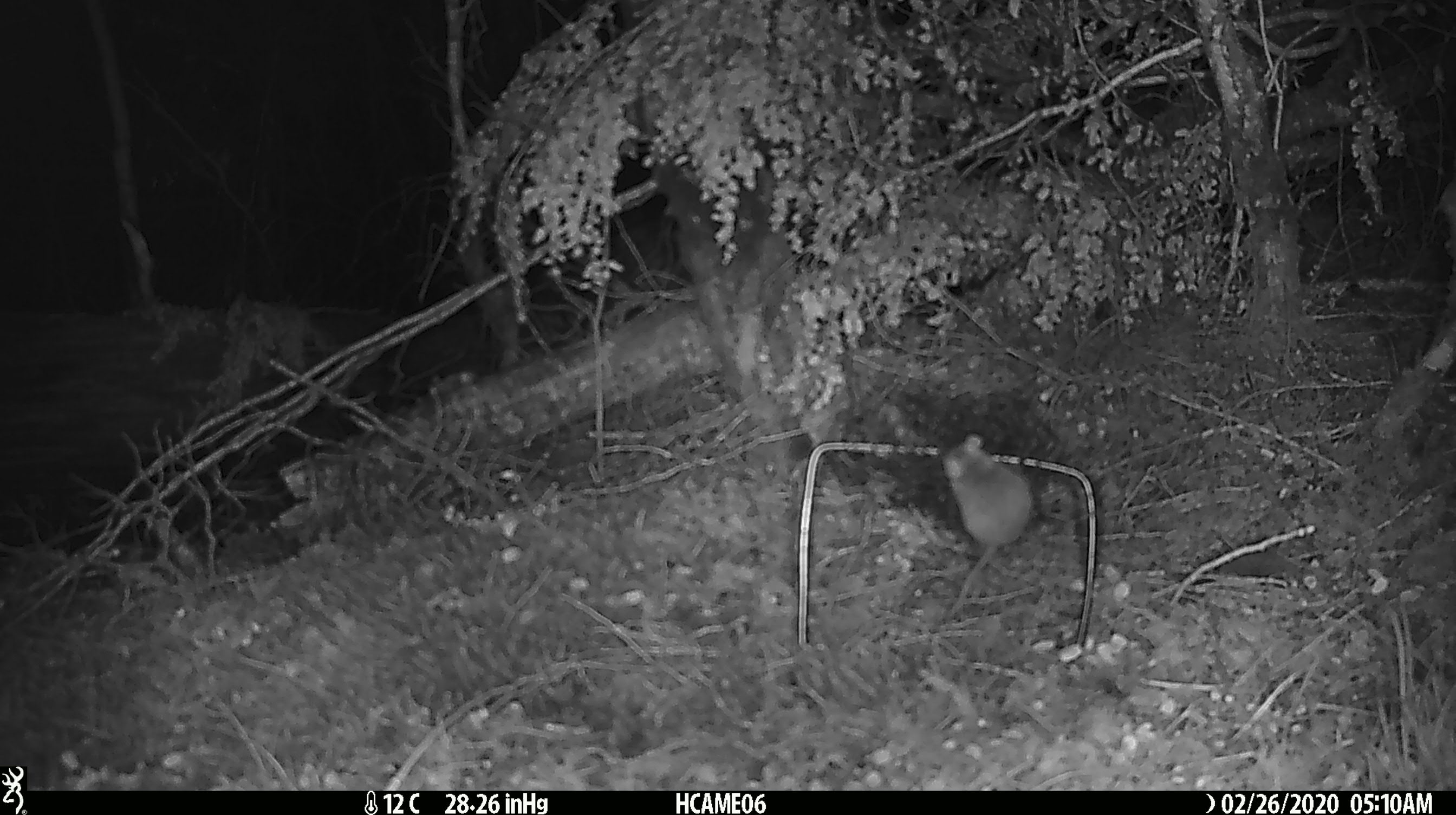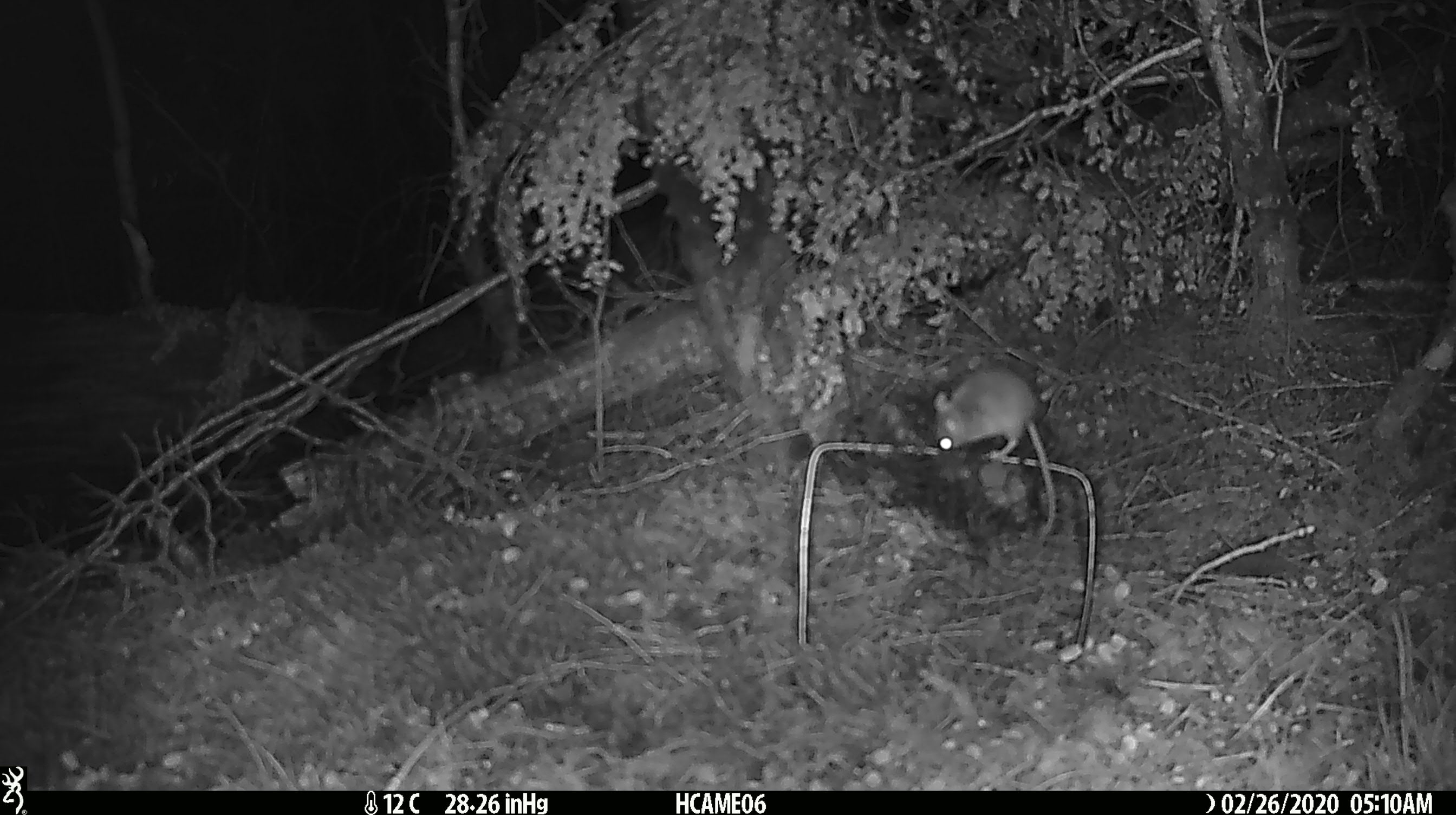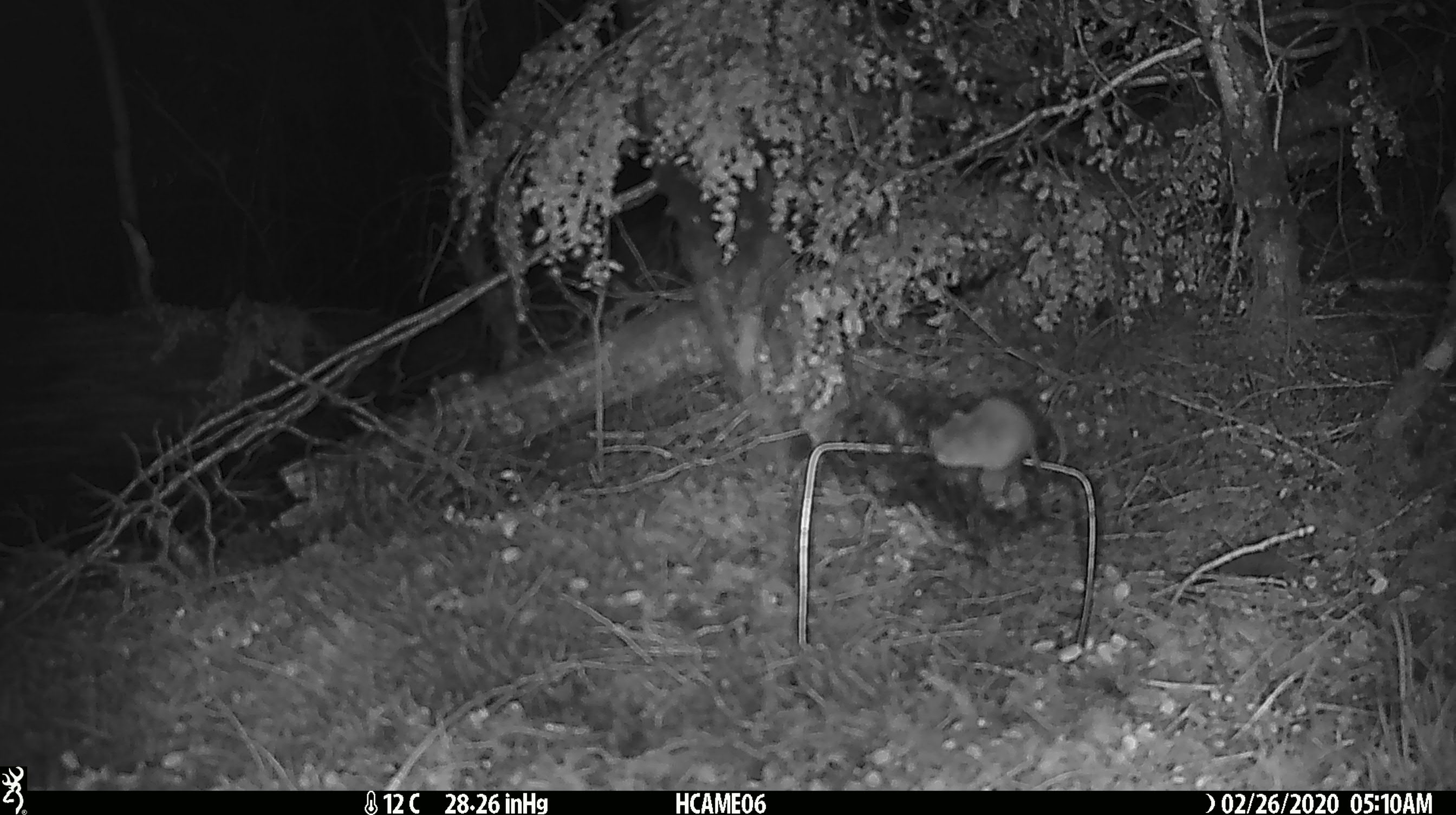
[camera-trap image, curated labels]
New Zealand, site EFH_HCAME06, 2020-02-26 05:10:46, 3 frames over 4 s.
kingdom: Animalia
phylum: Chordata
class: Mammalia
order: Rodentia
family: Muridae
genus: Mus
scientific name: Mus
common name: mouse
Mouse (Mus).